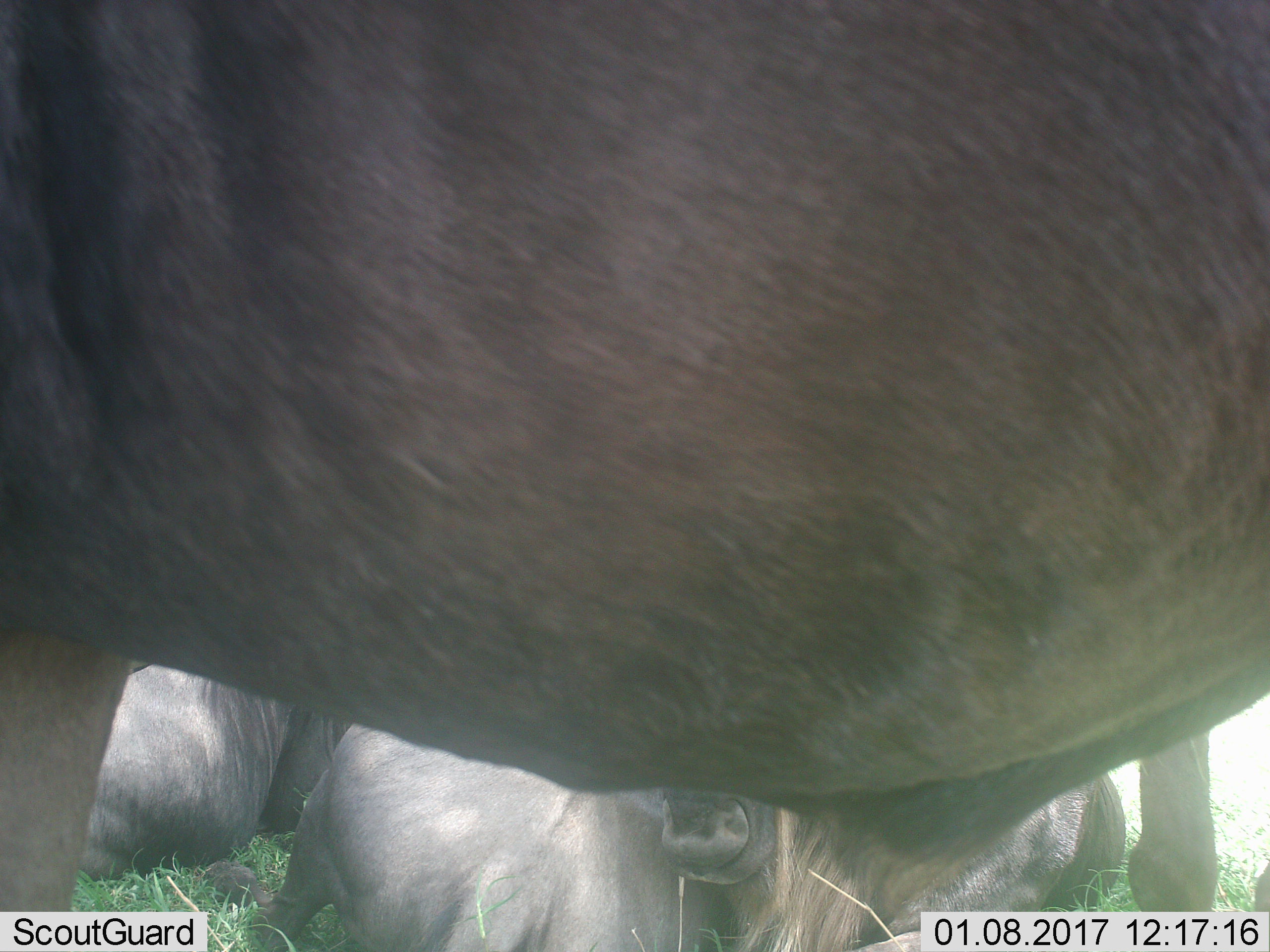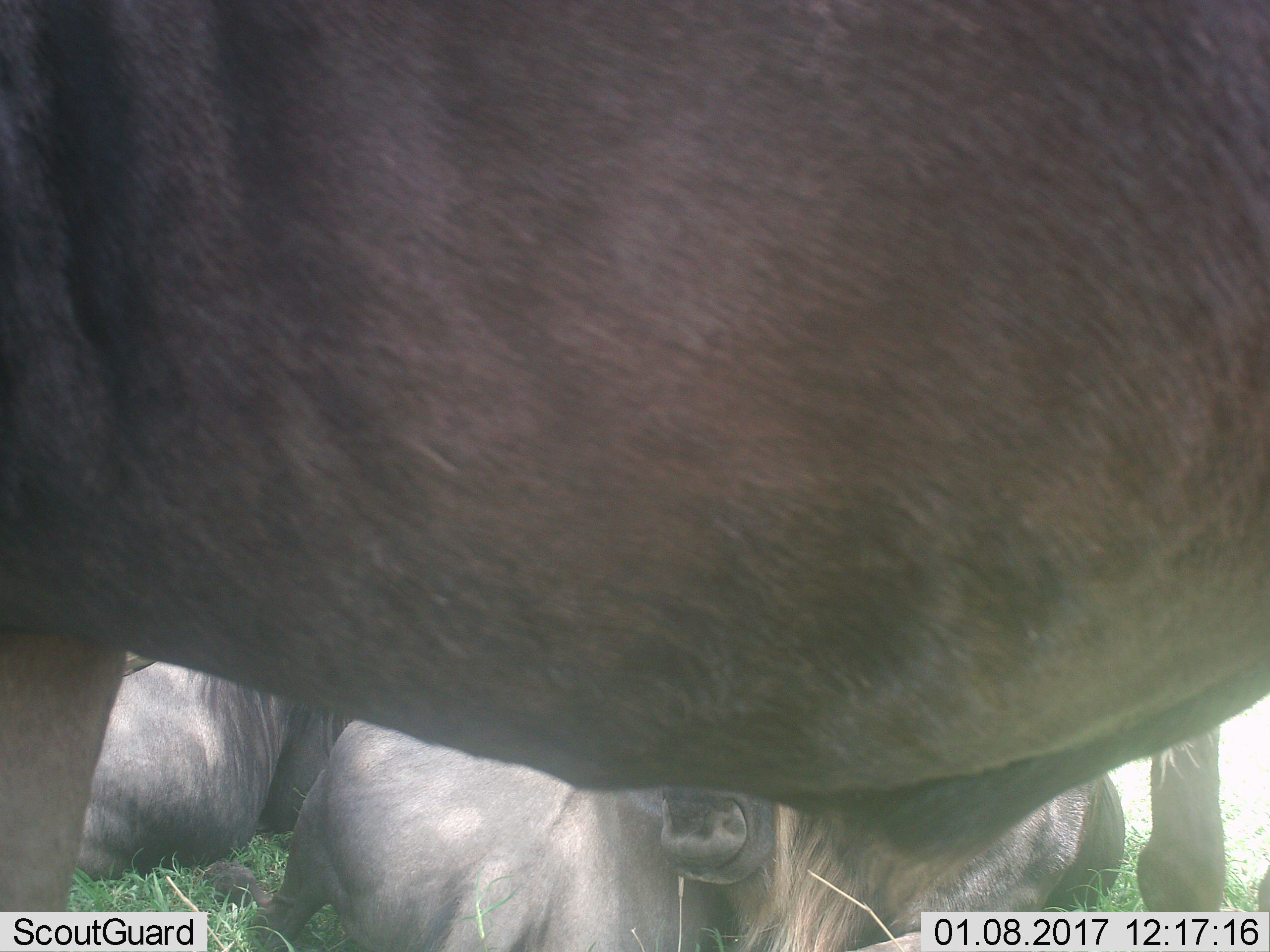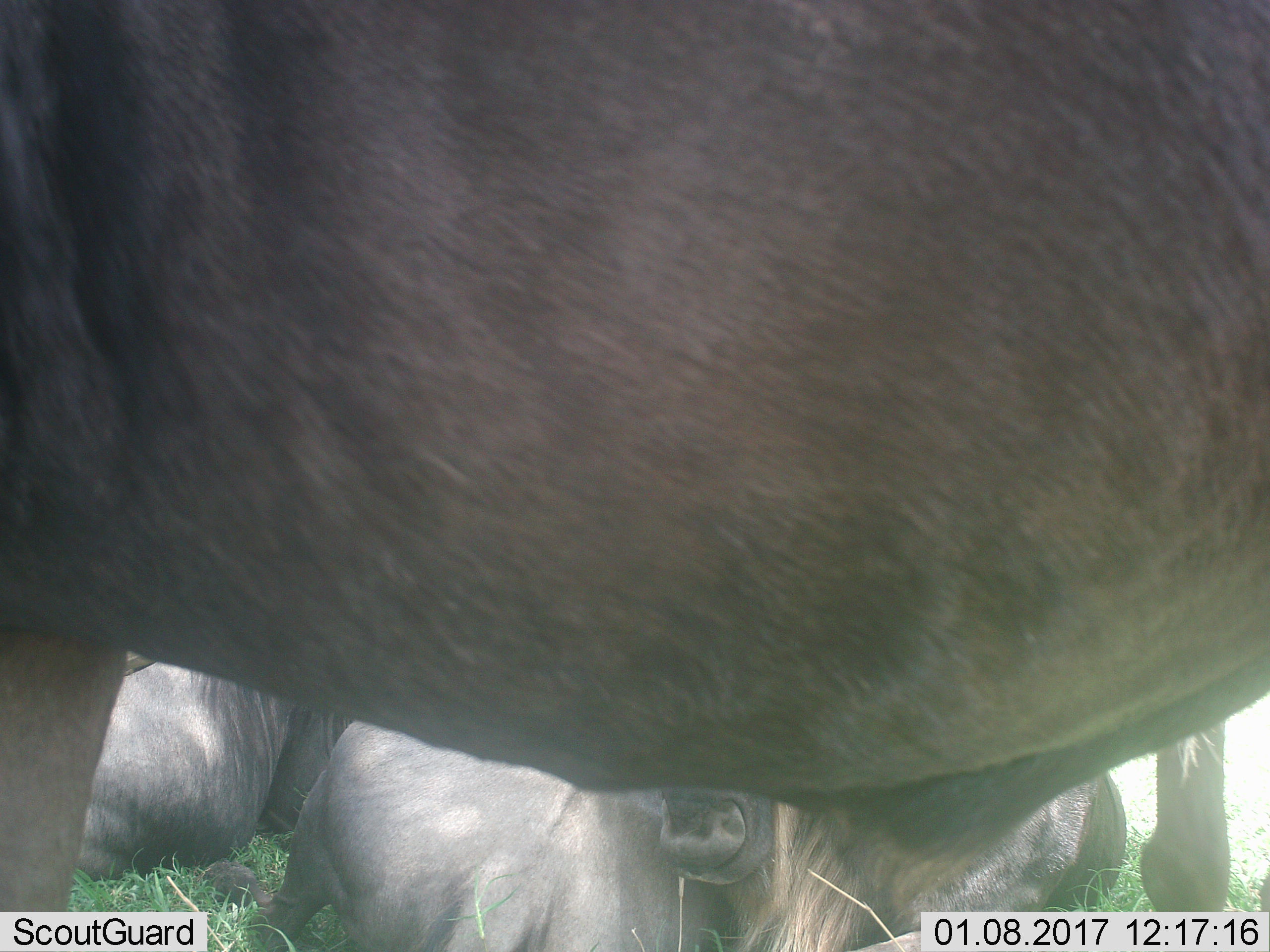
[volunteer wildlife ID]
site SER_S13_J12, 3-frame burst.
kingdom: Animalia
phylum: Chordata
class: Mammalia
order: Artiodactyla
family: Bovidae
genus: Connochaetes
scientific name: Connochaetes taurinus taurinus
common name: blue wildebeest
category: wildebeestblue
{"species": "wildebeestblue (blue wildebeest) (Connochaetes taurinus taurinus)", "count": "3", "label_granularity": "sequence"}